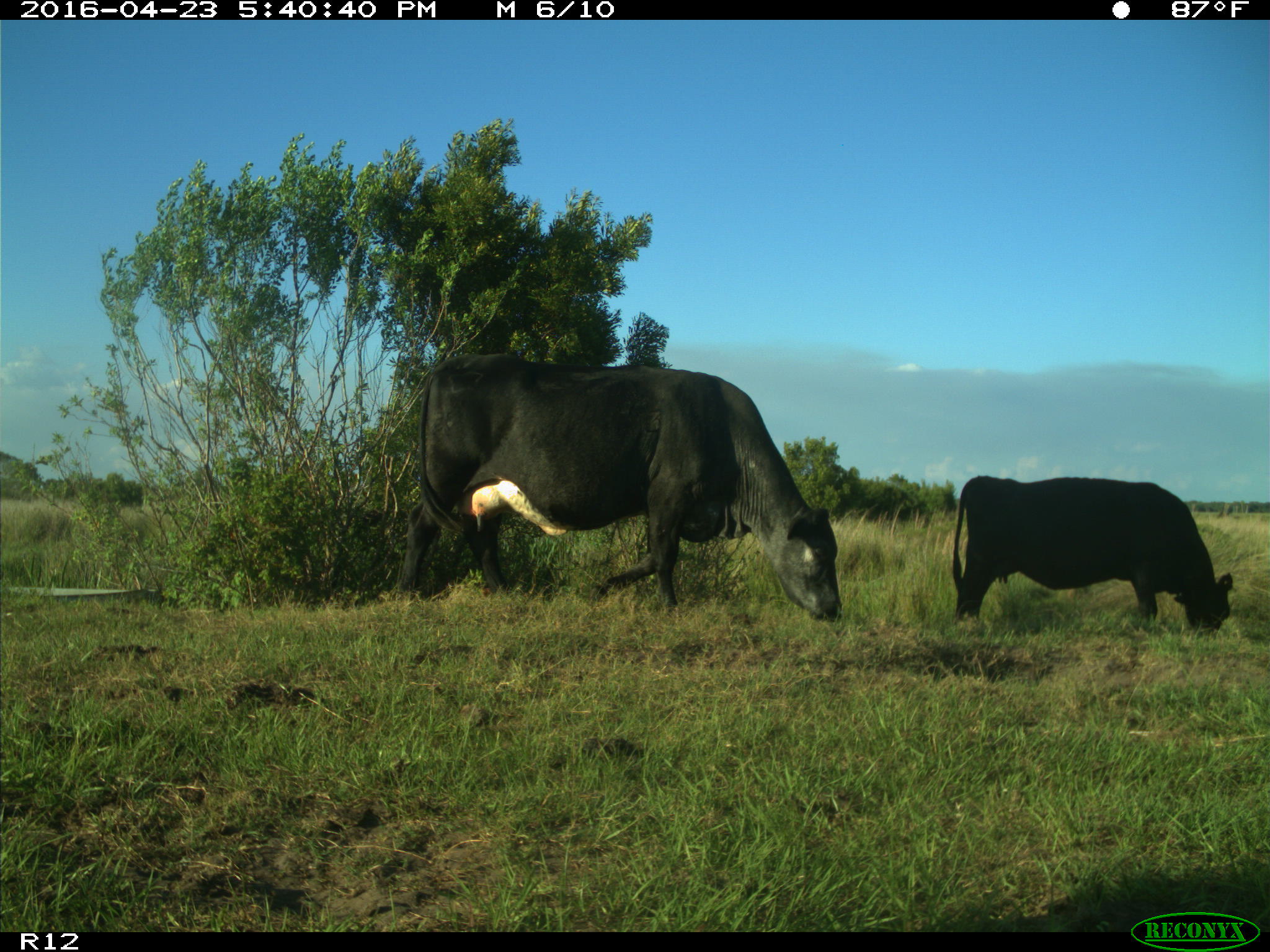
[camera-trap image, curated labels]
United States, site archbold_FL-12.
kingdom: Animalia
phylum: Chordata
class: Mammalia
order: Artiodactyla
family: Bovidae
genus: Bos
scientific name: Bos taurus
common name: domestic cow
Bos taurus (domestic cow).